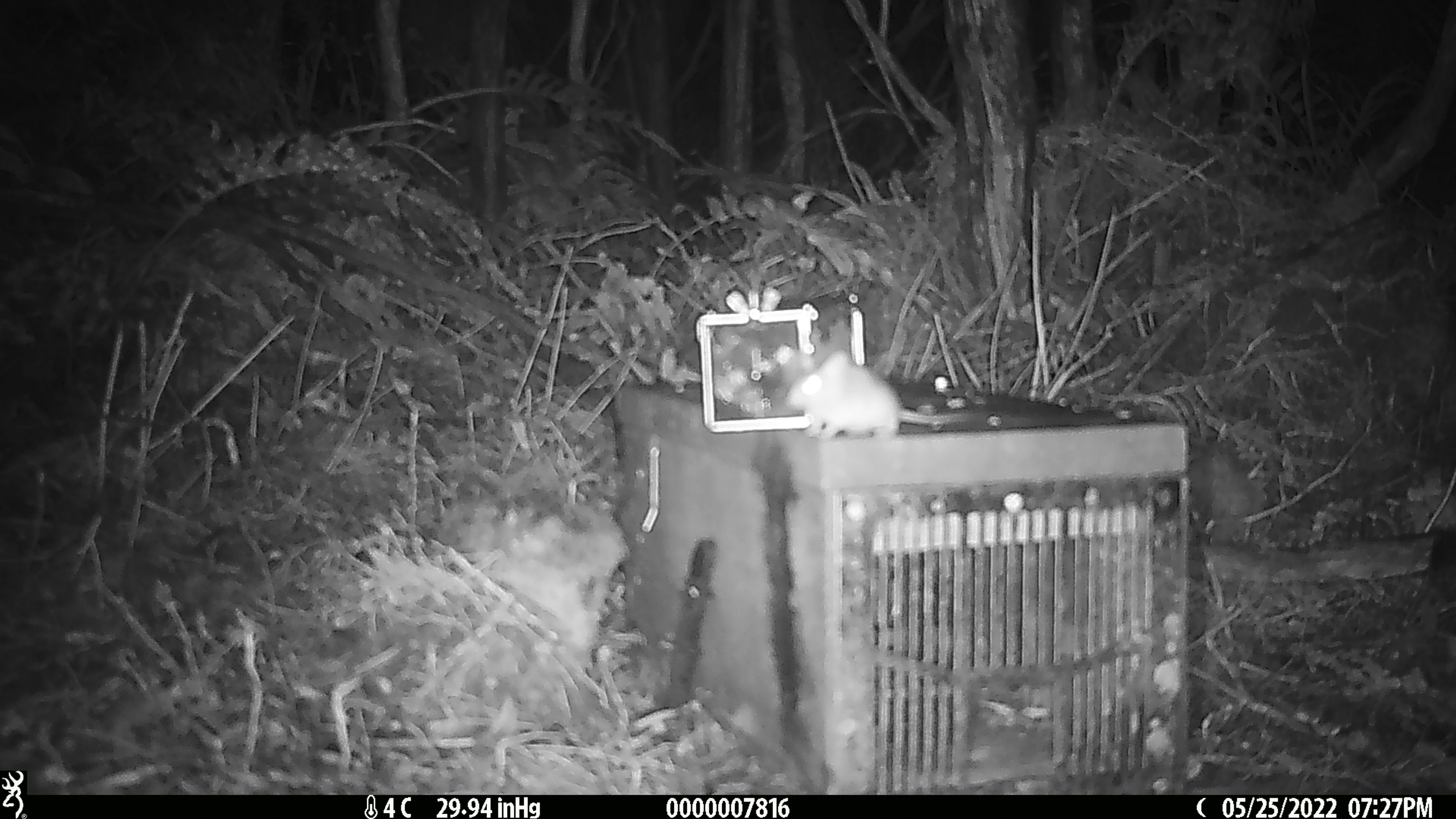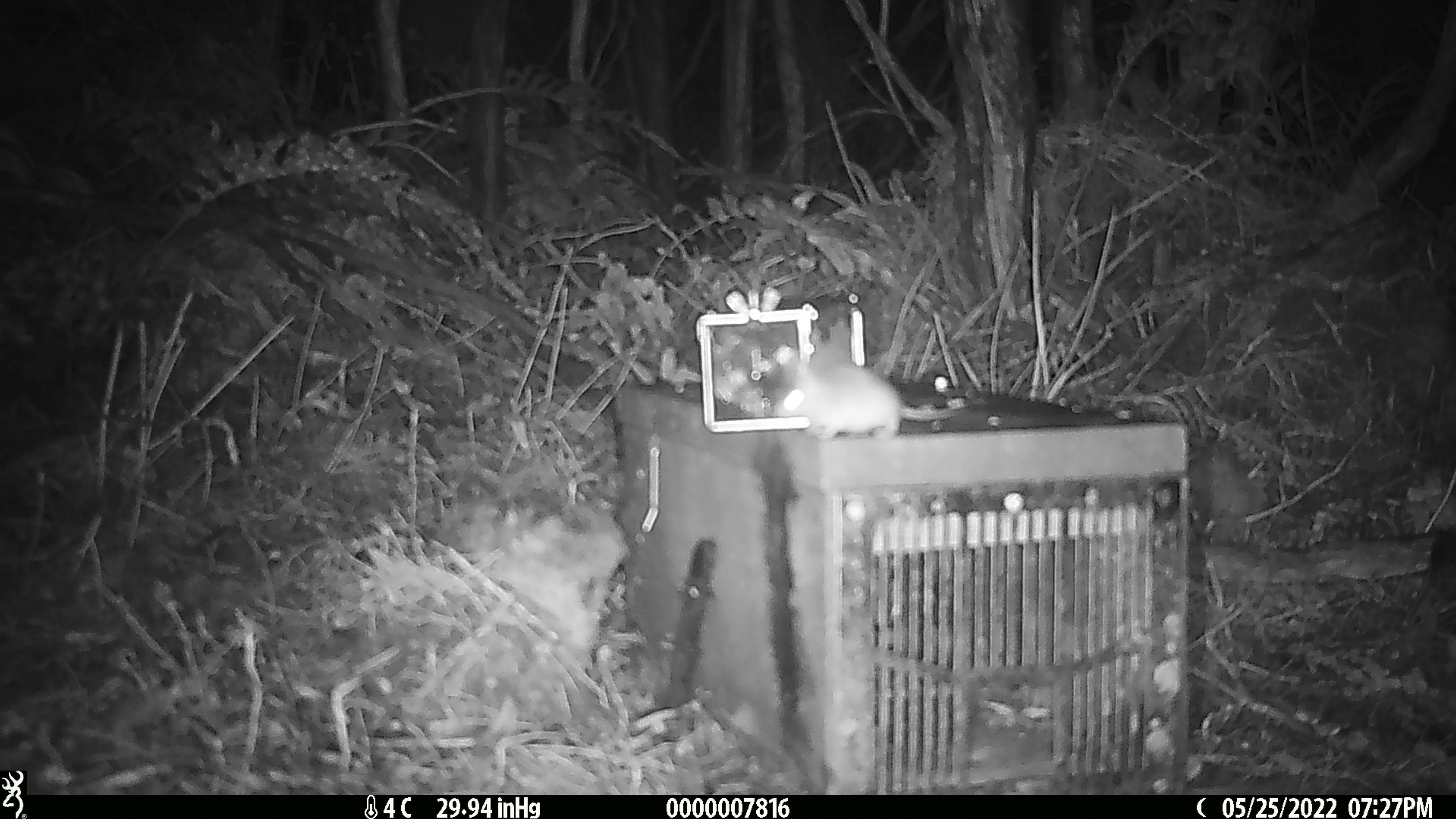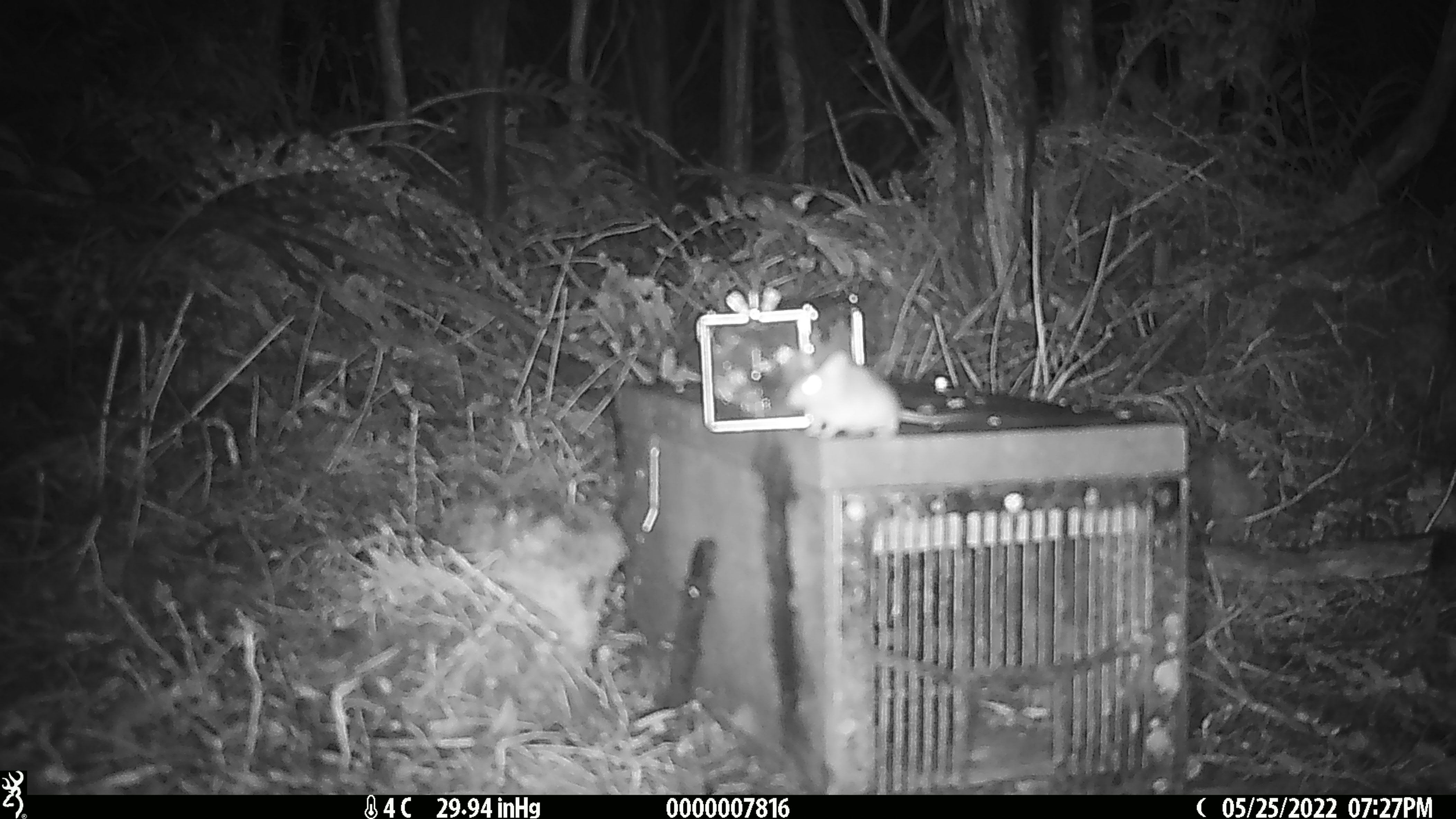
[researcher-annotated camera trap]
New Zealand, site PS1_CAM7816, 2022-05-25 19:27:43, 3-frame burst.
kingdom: Animalia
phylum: Chordata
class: Mammalia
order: Rodentia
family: Muridae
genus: Mus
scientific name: Mus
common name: mouse